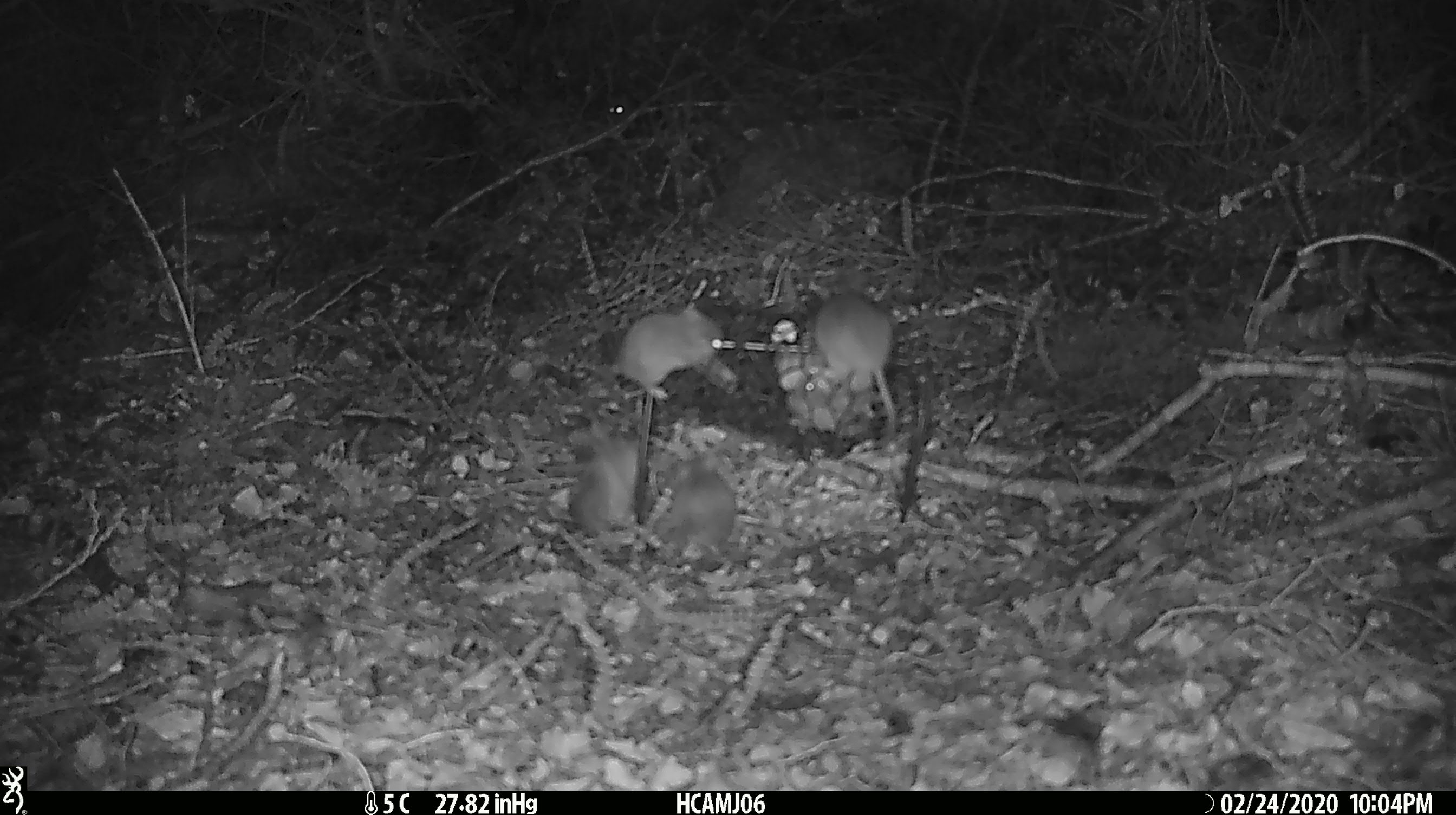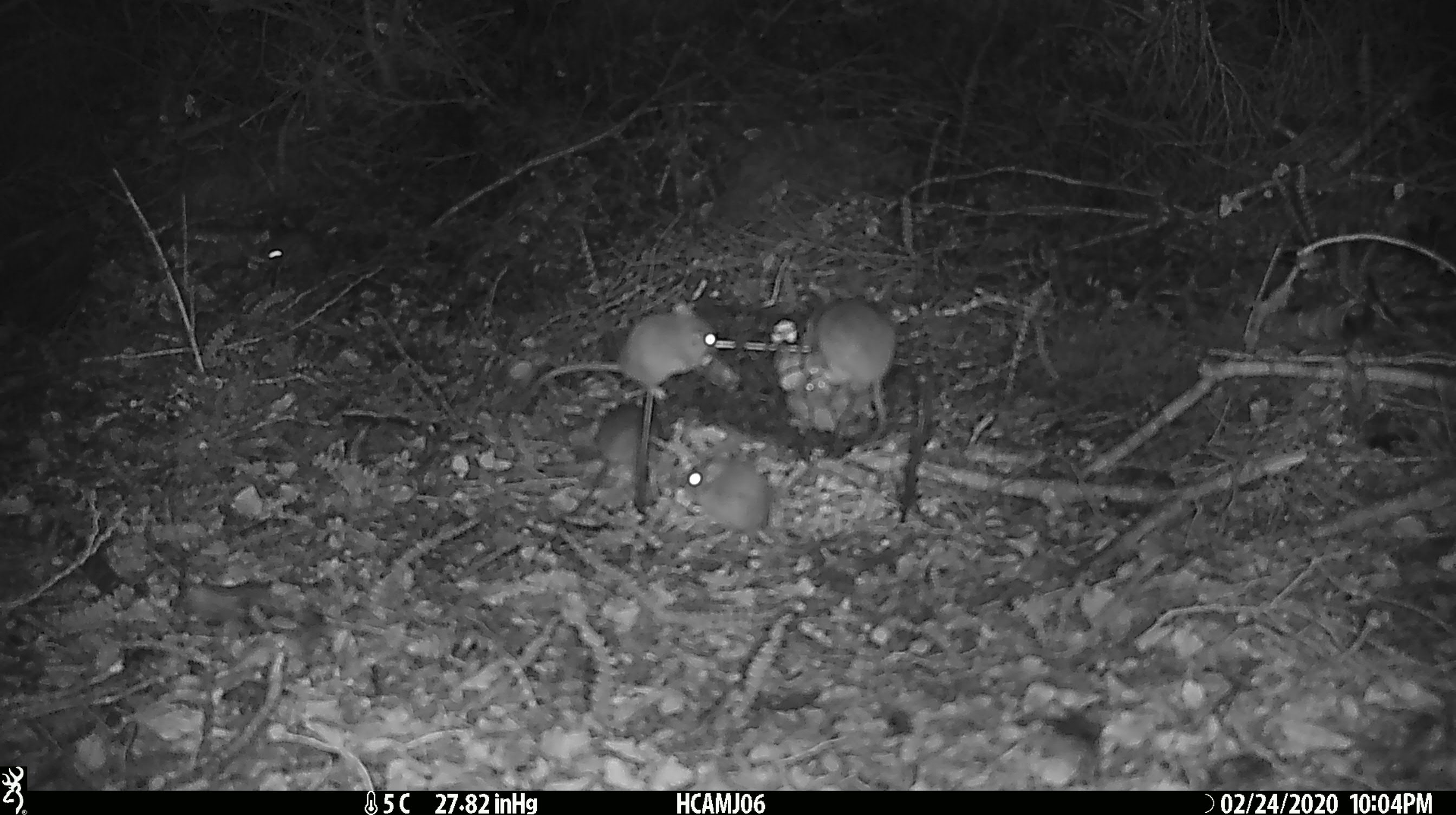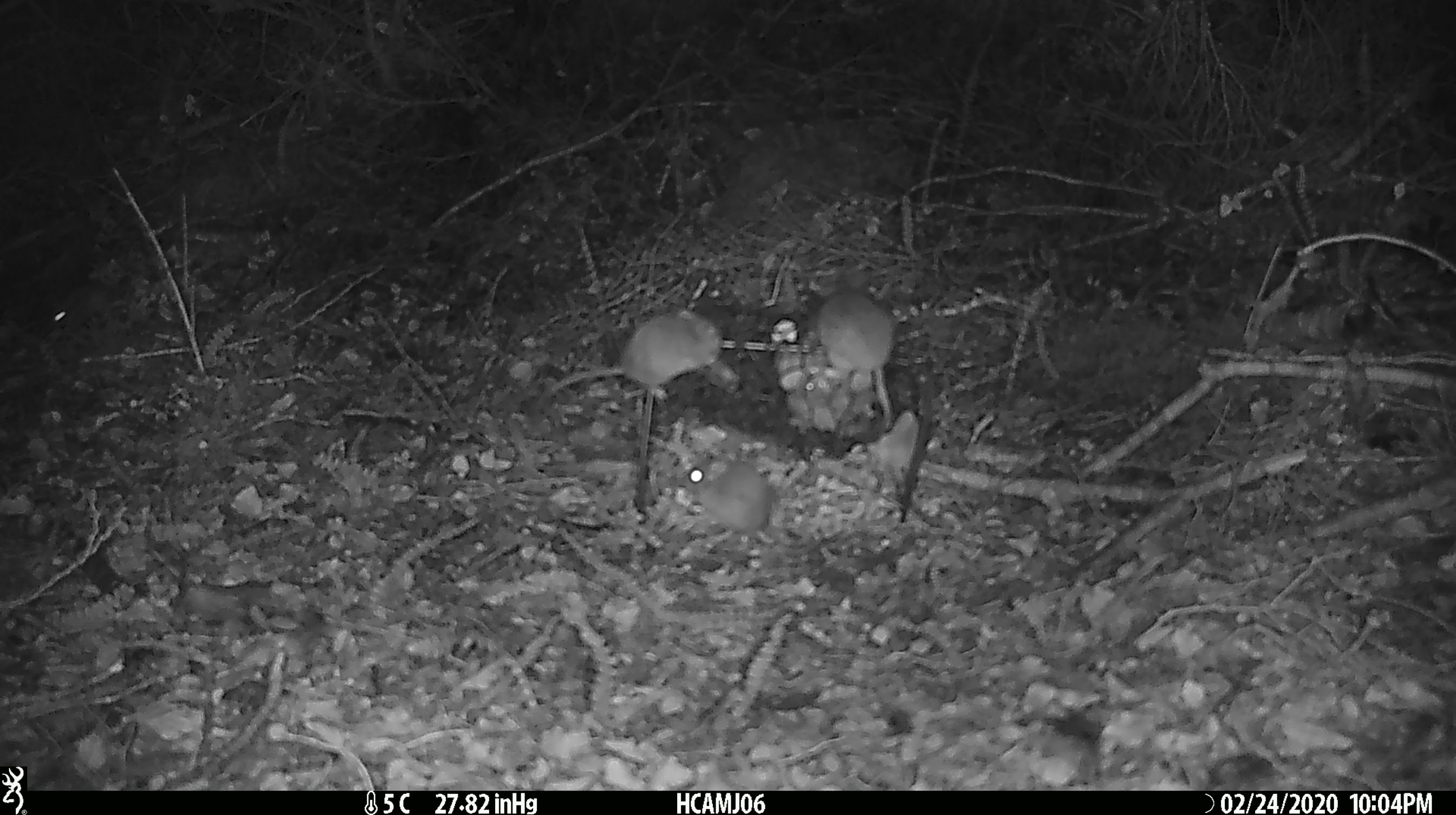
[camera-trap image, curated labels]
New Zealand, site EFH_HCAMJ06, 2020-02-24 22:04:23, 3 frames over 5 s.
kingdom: Animalia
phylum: Chordata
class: Mammalia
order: Rodentia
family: Muridae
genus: Mus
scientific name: Mus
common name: mouse